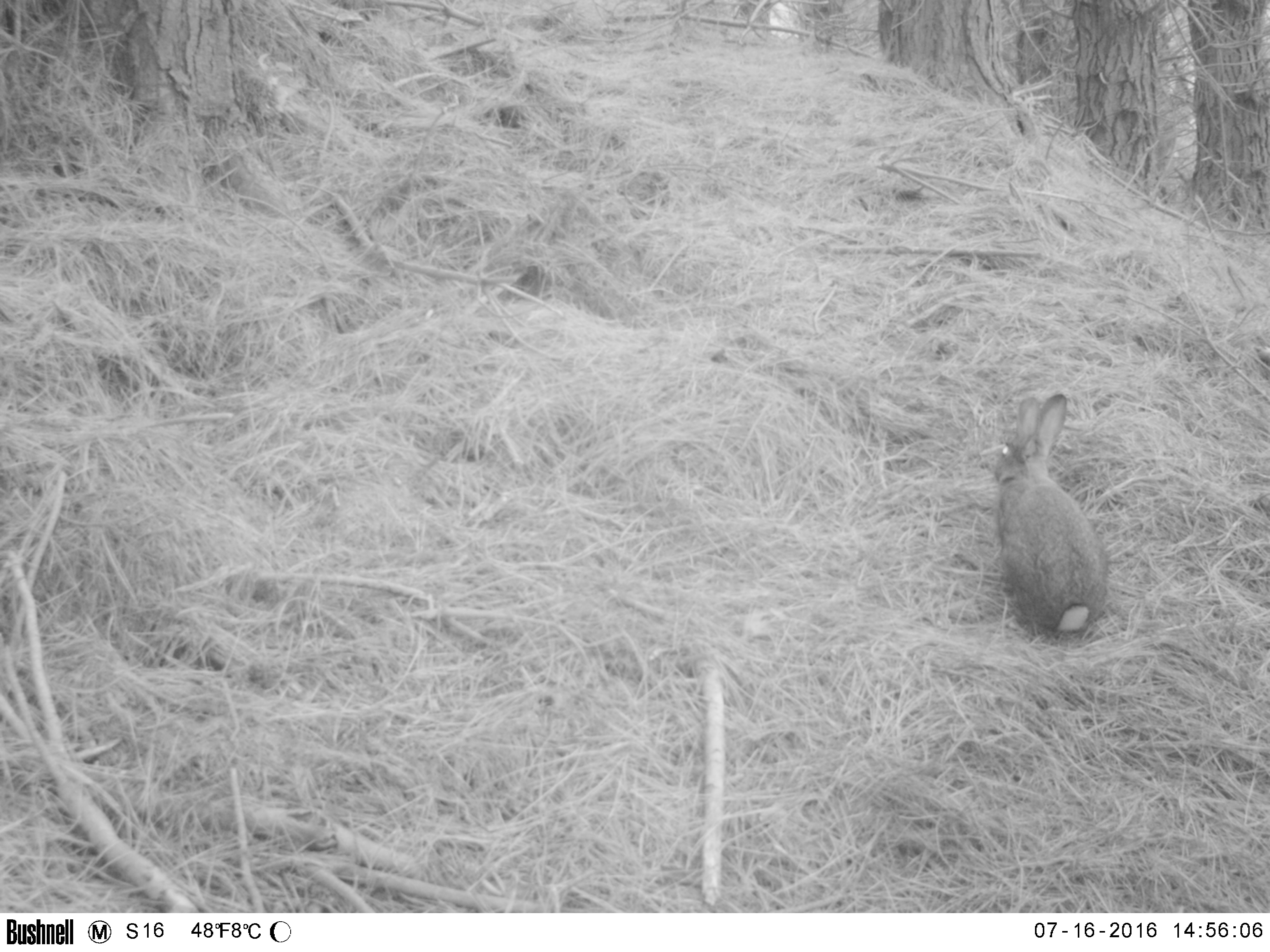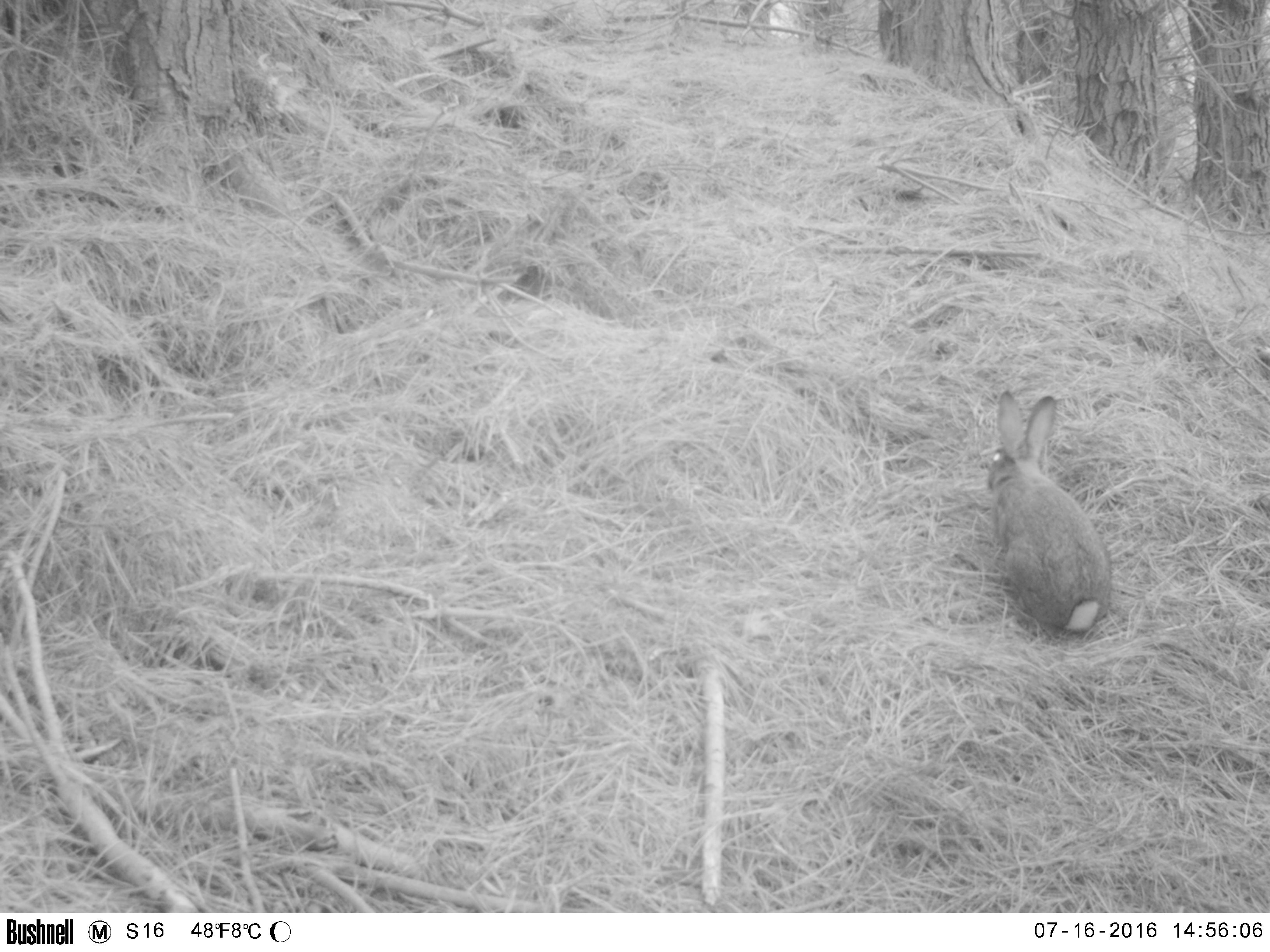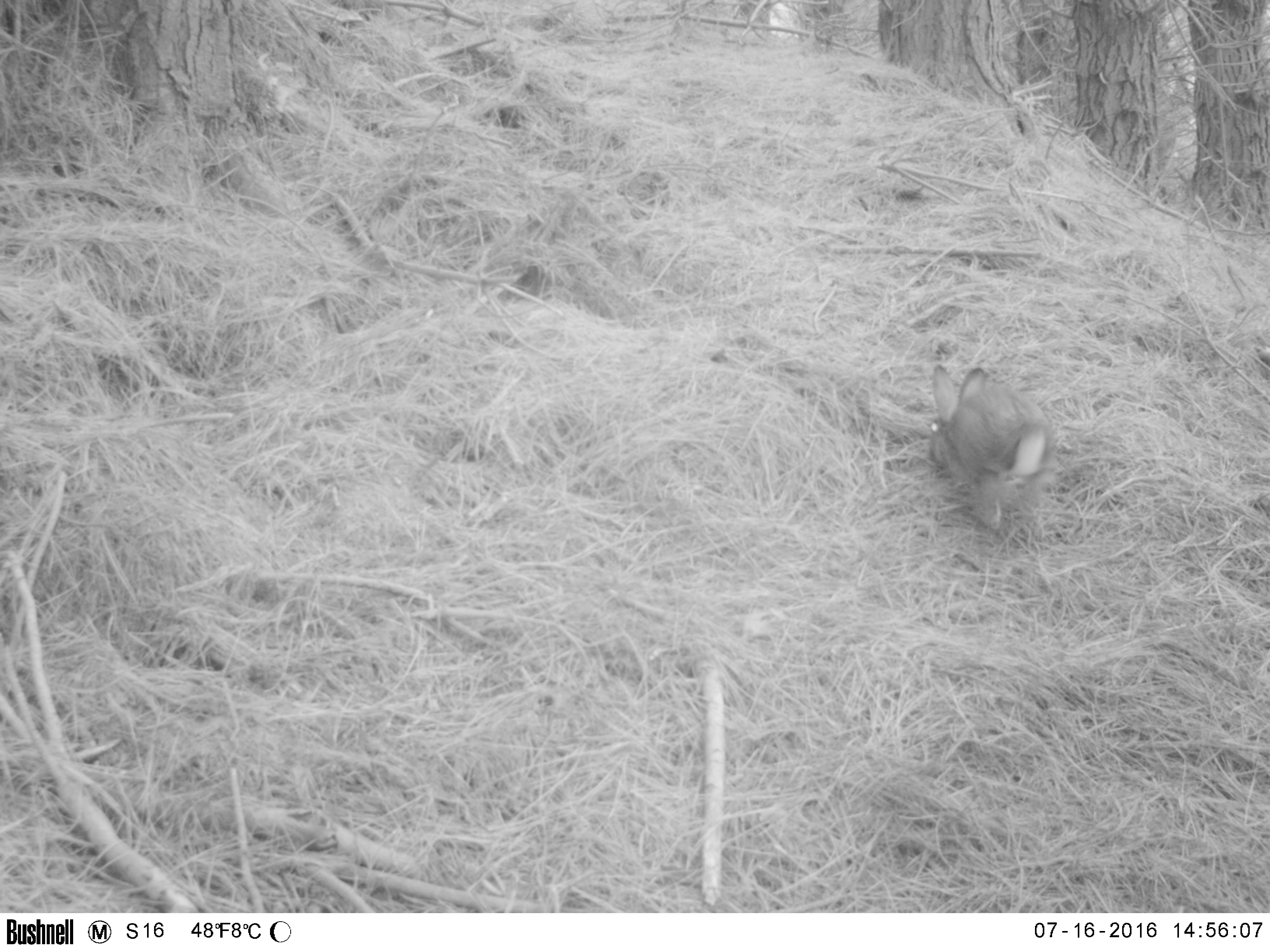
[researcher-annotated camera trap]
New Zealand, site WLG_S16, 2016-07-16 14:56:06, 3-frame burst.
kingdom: Animalia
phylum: Chordata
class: Mammalia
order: Lagomorpha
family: Leporidae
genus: Oryctolagus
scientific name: Oryctolagus cuniculus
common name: european rabbit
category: rabbit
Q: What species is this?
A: Rabbit (european rabbit) (Oryctolagus cuniculus).